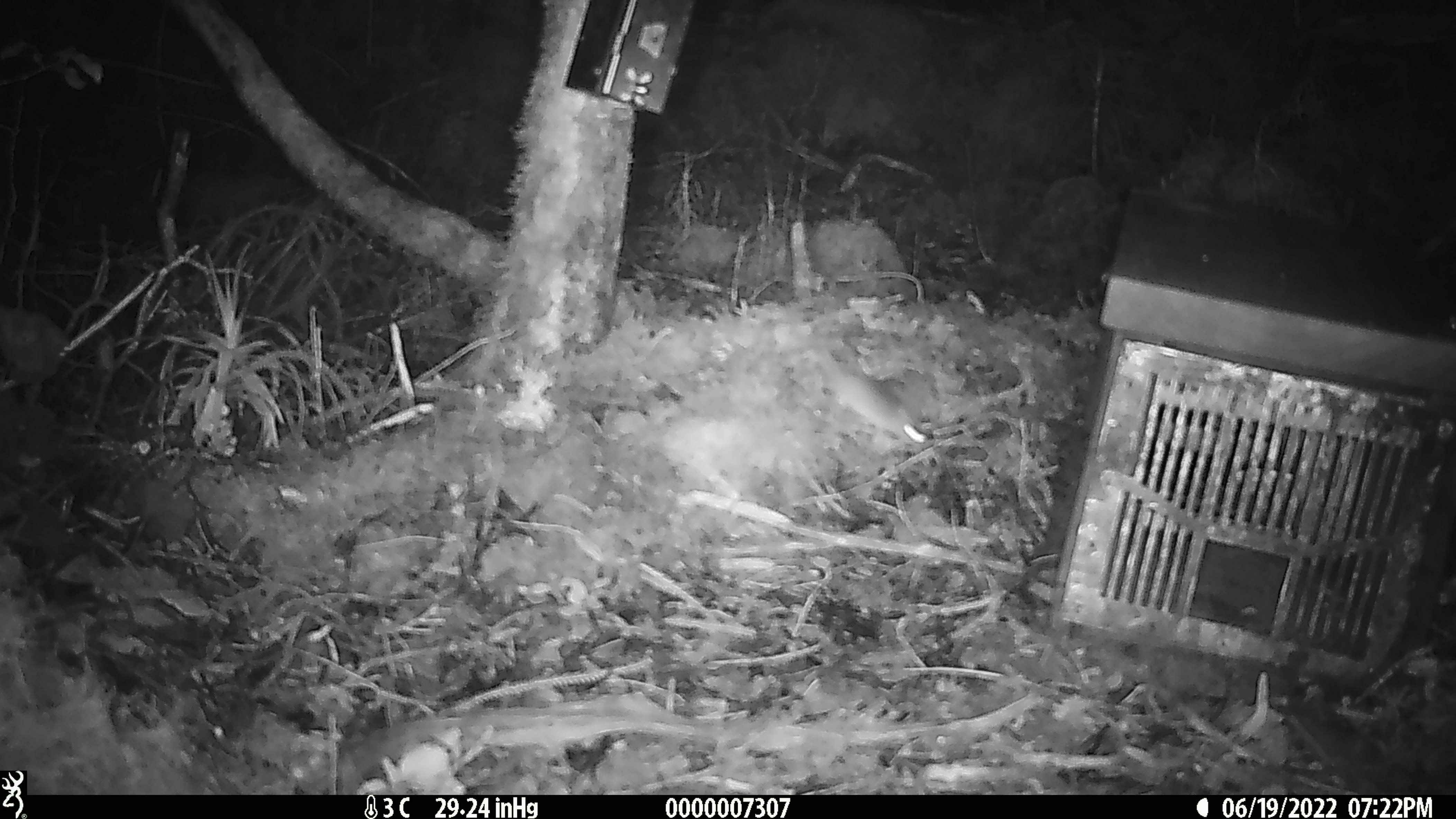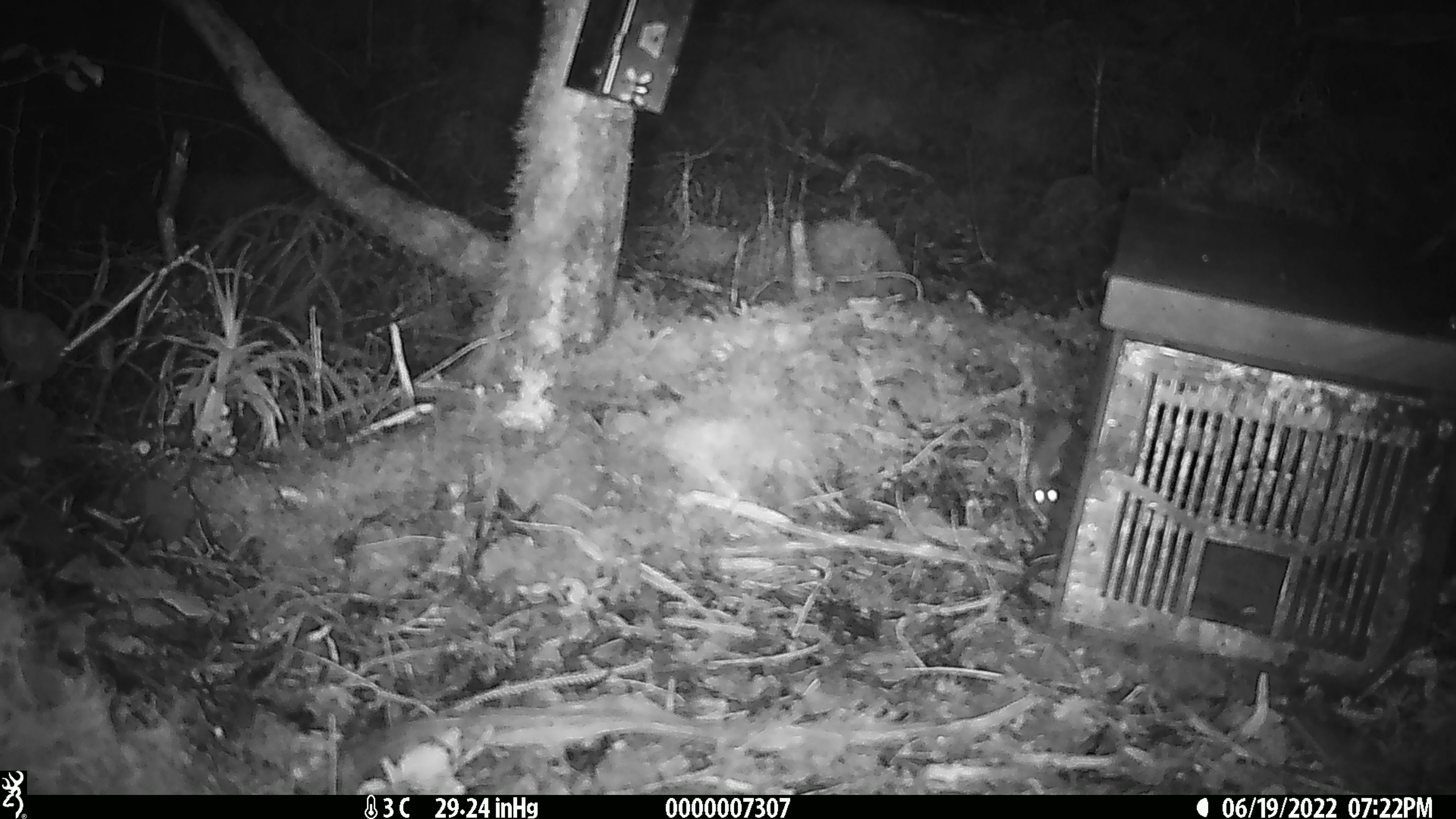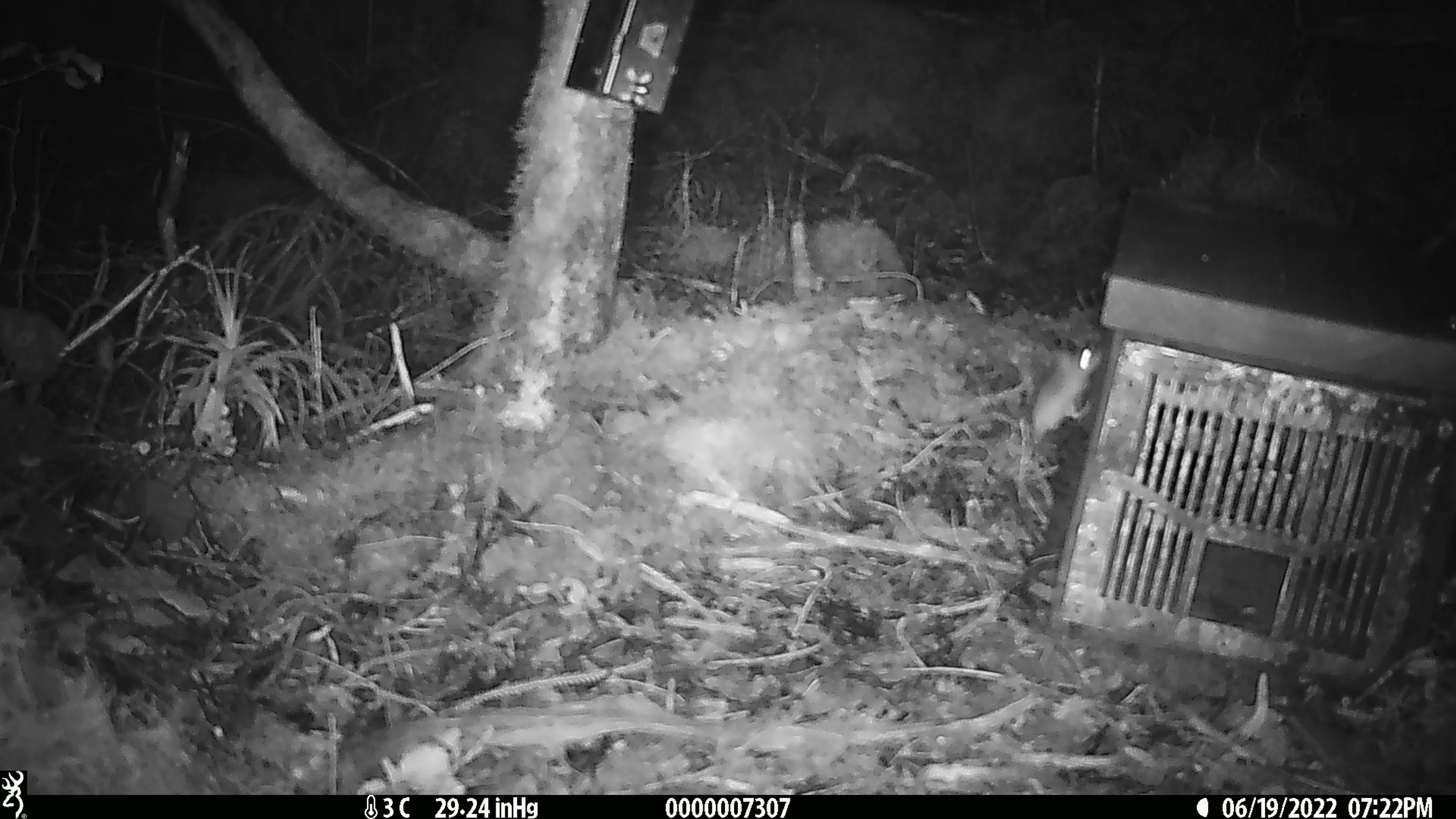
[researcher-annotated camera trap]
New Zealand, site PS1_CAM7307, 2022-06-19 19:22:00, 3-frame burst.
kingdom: Animalia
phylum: Chordata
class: Mammalia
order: Rodentia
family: Muridae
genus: Mus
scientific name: Mus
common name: mouse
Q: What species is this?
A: Mouse (Mus).